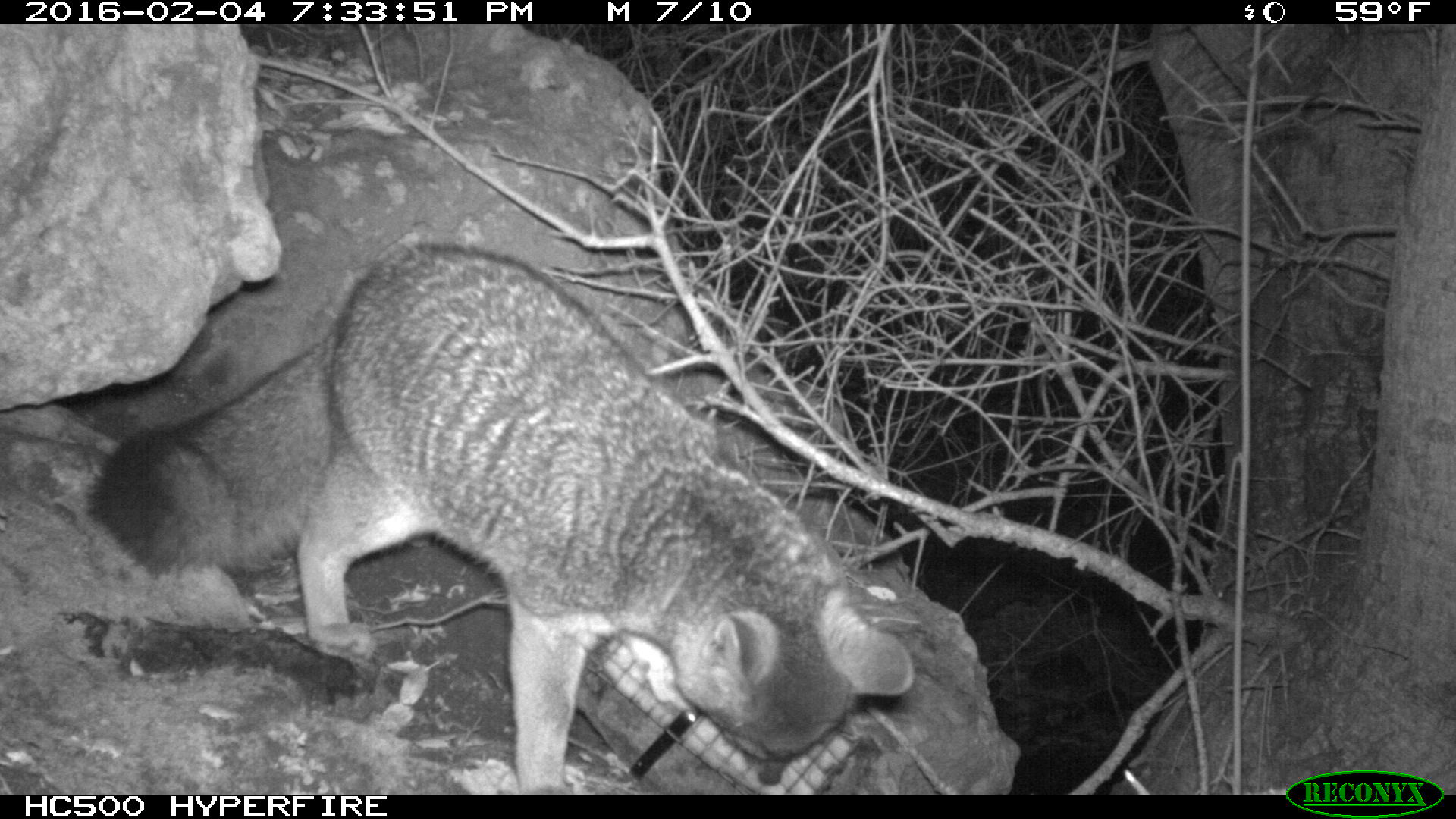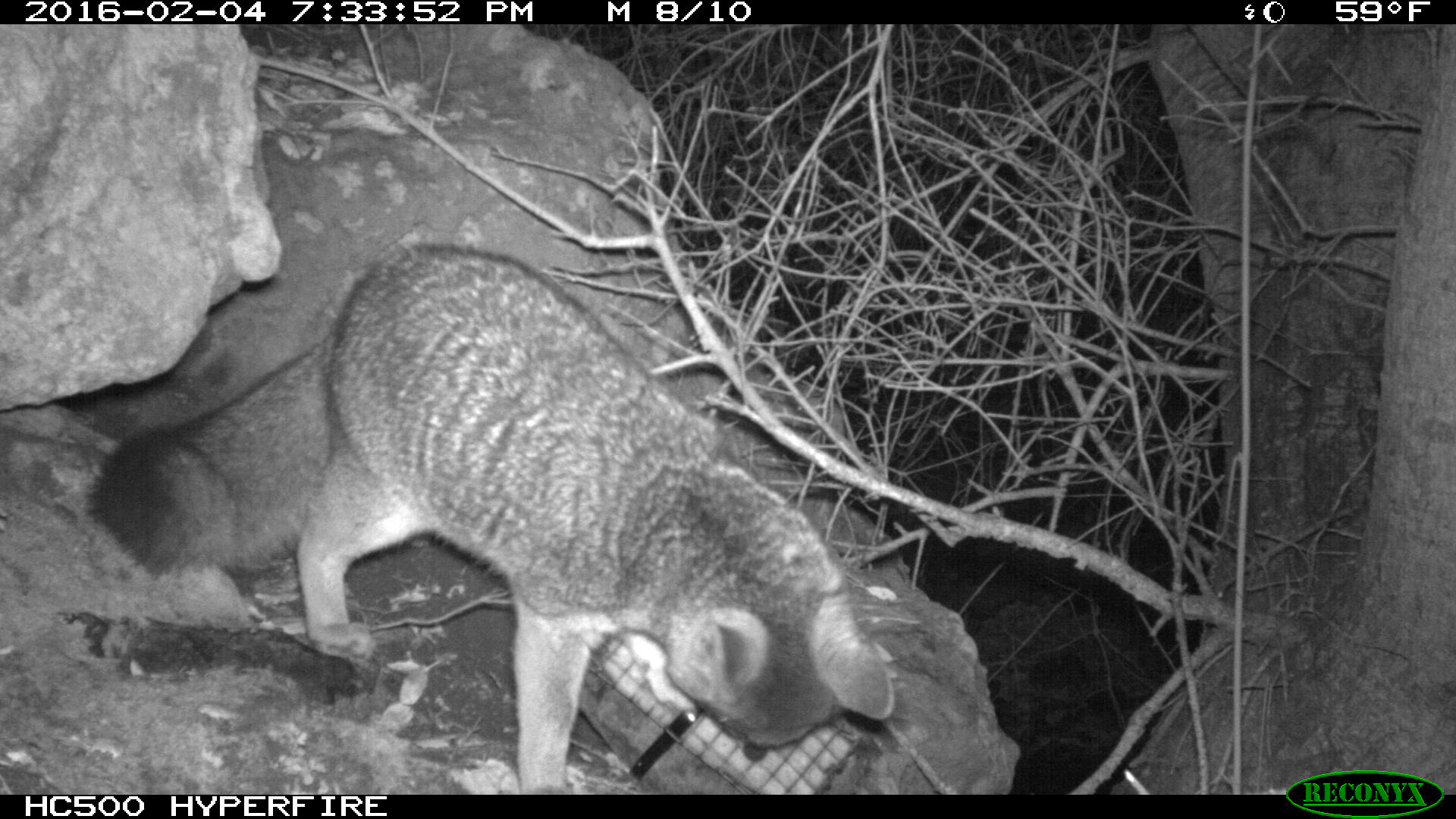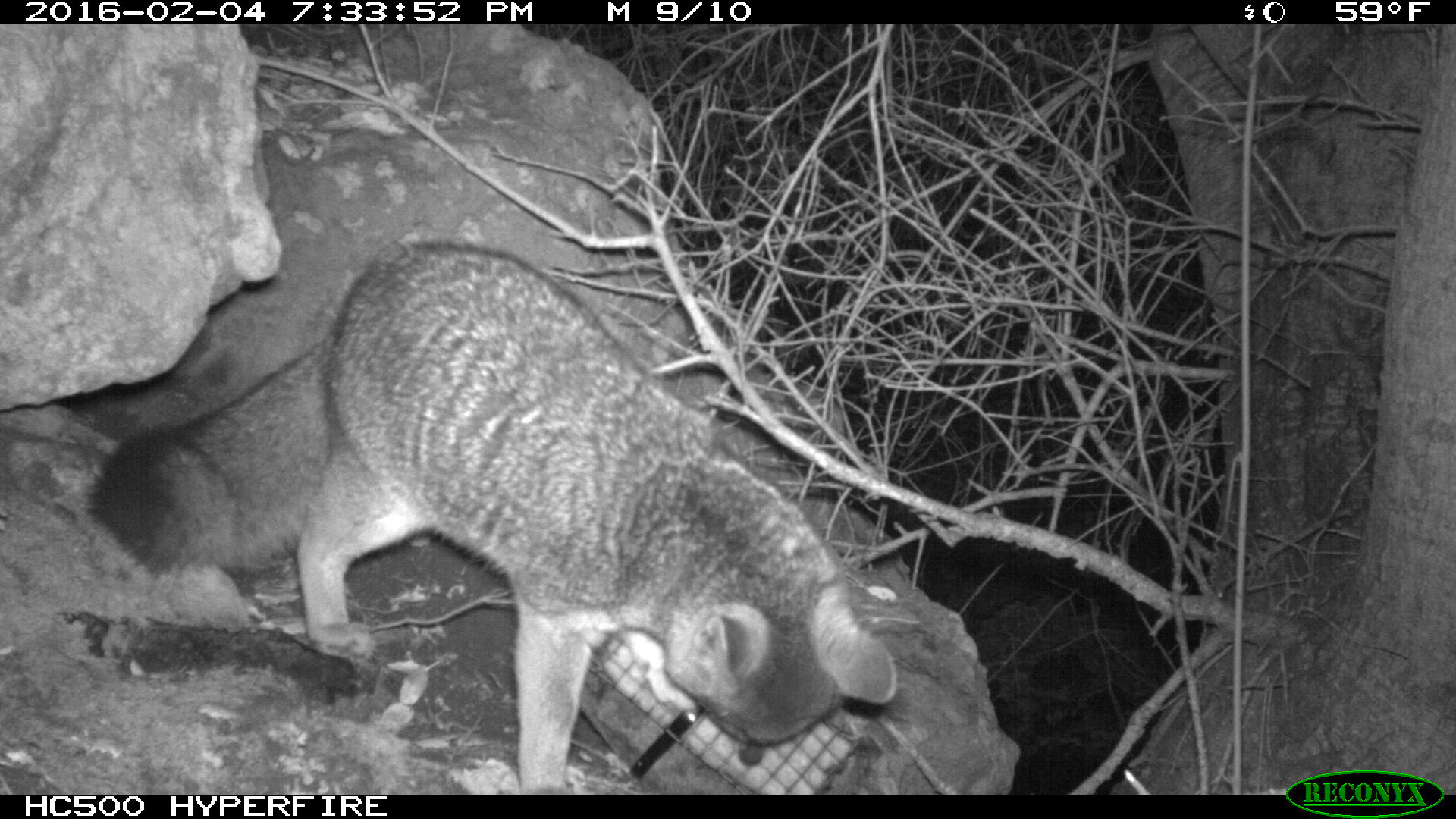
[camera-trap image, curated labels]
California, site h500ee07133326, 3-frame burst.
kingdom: Animalia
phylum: Chordata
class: Mammalia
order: Carnivora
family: Canidae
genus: Urocyon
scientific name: Urocyon littoralis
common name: island fox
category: fox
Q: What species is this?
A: Fox (island fox) (Urocyon littoralis).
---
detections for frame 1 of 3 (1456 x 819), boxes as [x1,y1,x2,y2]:
fox: [86,242,913,794]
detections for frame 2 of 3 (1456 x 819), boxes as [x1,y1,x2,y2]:
fox: [88,238,896,795]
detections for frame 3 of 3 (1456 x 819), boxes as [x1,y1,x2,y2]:
fox: [39,242,896,793]